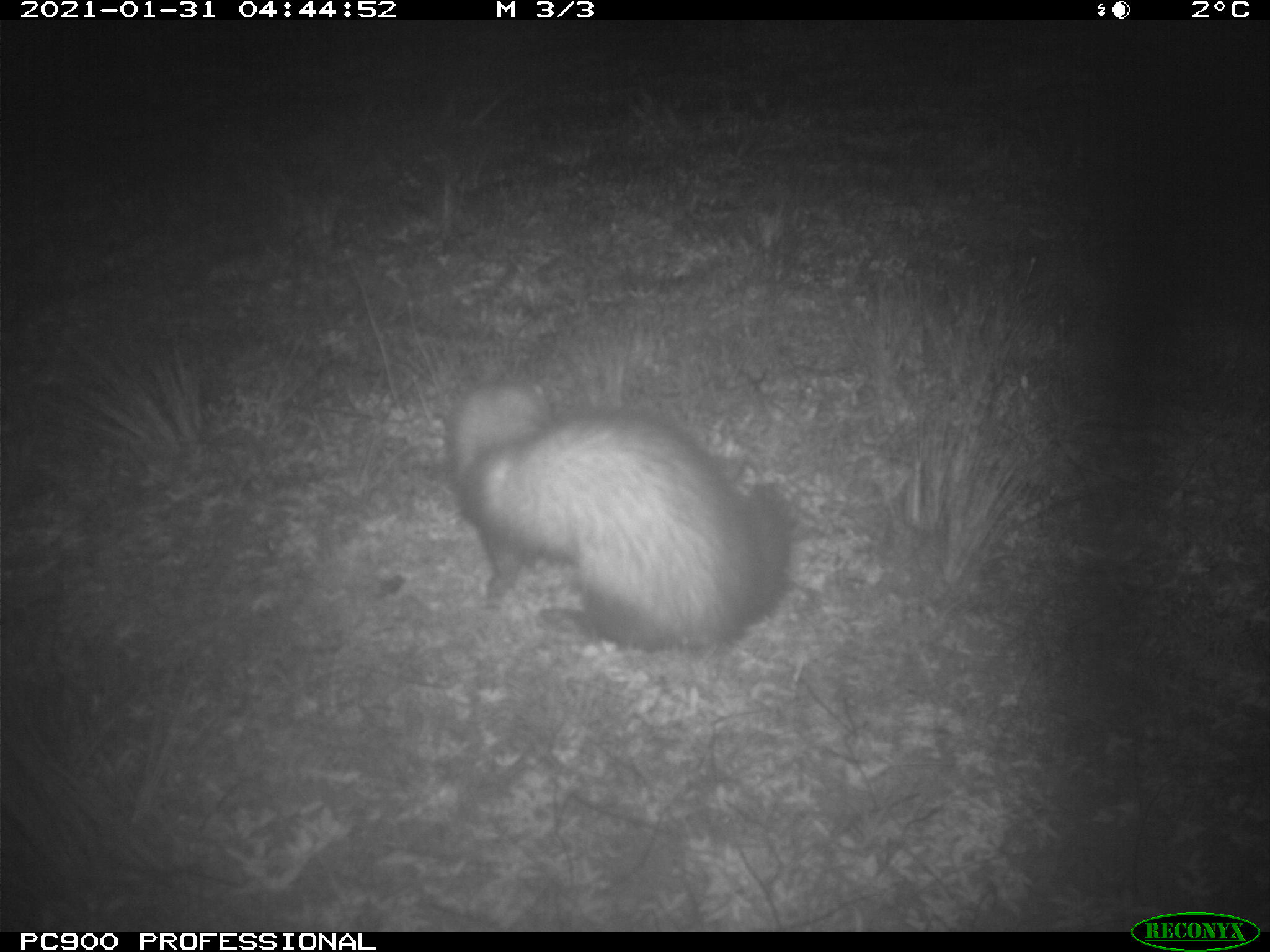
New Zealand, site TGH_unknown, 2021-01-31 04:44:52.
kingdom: Animalia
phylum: Chordata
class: Mammalia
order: Carnivora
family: Mustelidae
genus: Mustela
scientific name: Mustela furo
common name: ferret